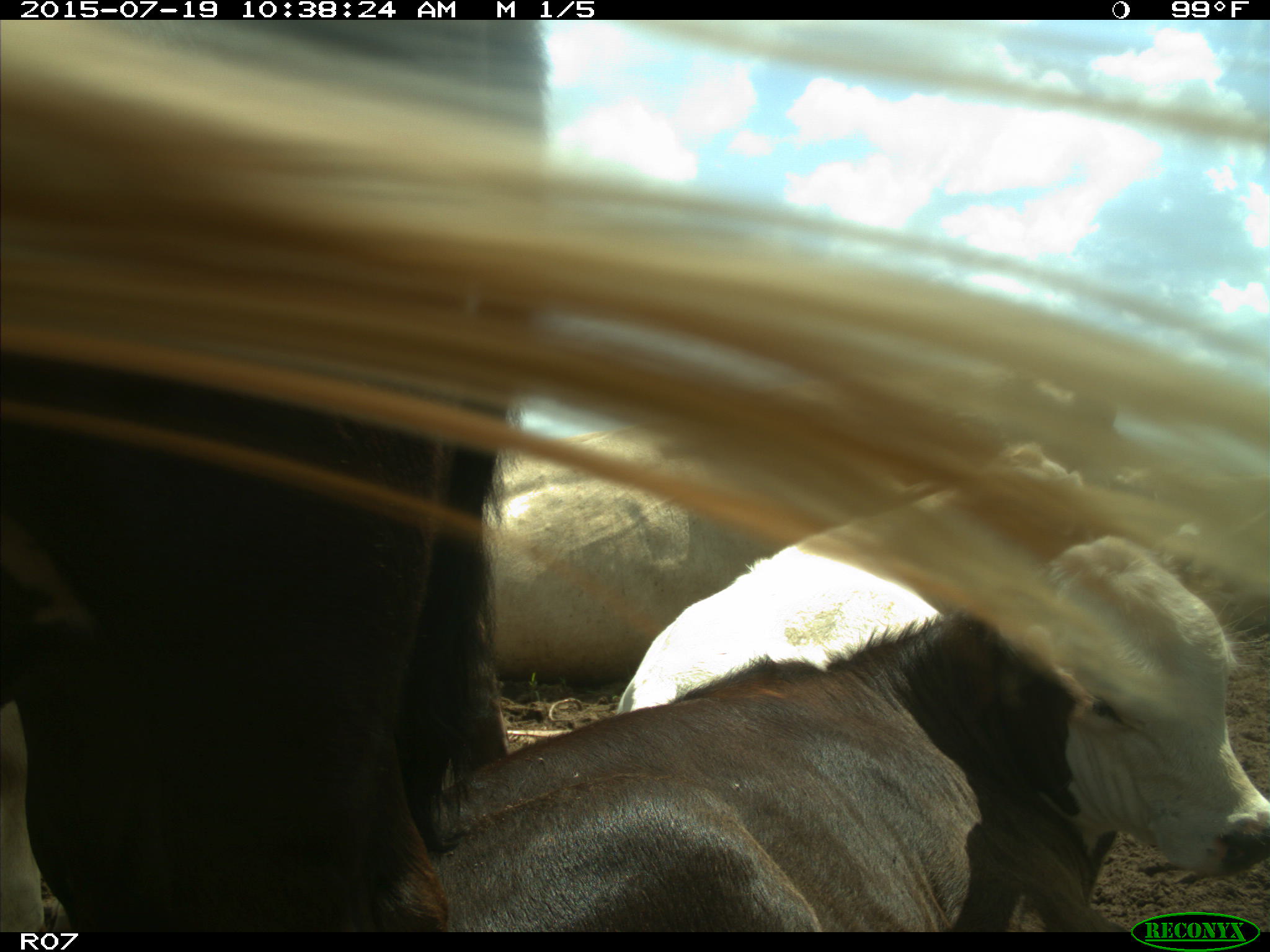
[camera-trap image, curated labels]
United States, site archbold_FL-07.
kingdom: Animalia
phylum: Chordata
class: Mammalia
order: Artiodactyla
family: Bovidae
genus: Bos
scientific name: Bos taurus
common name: domestic cow